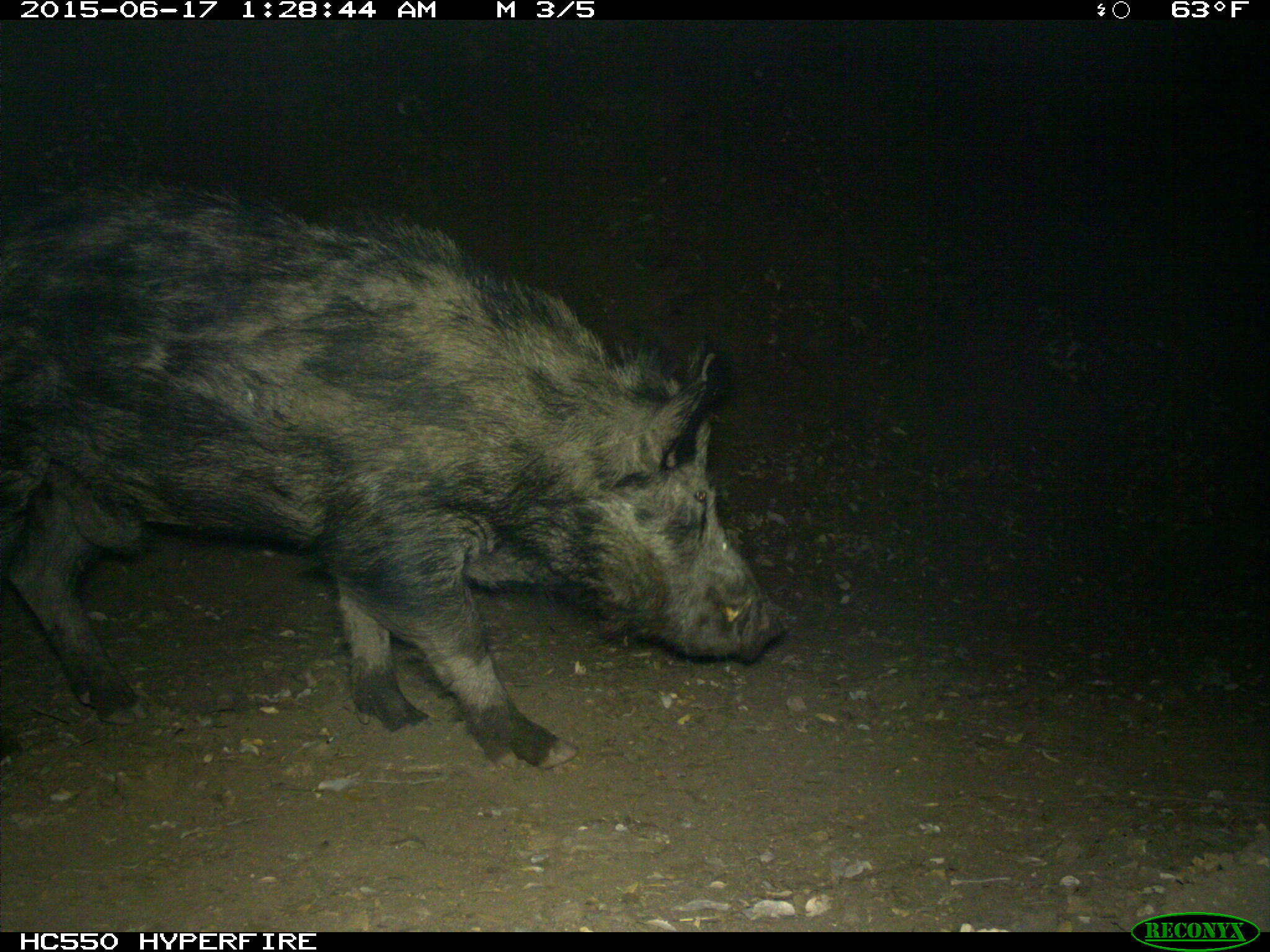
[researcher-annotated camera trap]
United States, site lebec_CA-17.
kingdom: Animalia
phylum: Chordata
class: Mammalia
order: Artiodactyla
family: Suidae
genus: Sus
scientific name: Sus scrofa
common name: wild boar